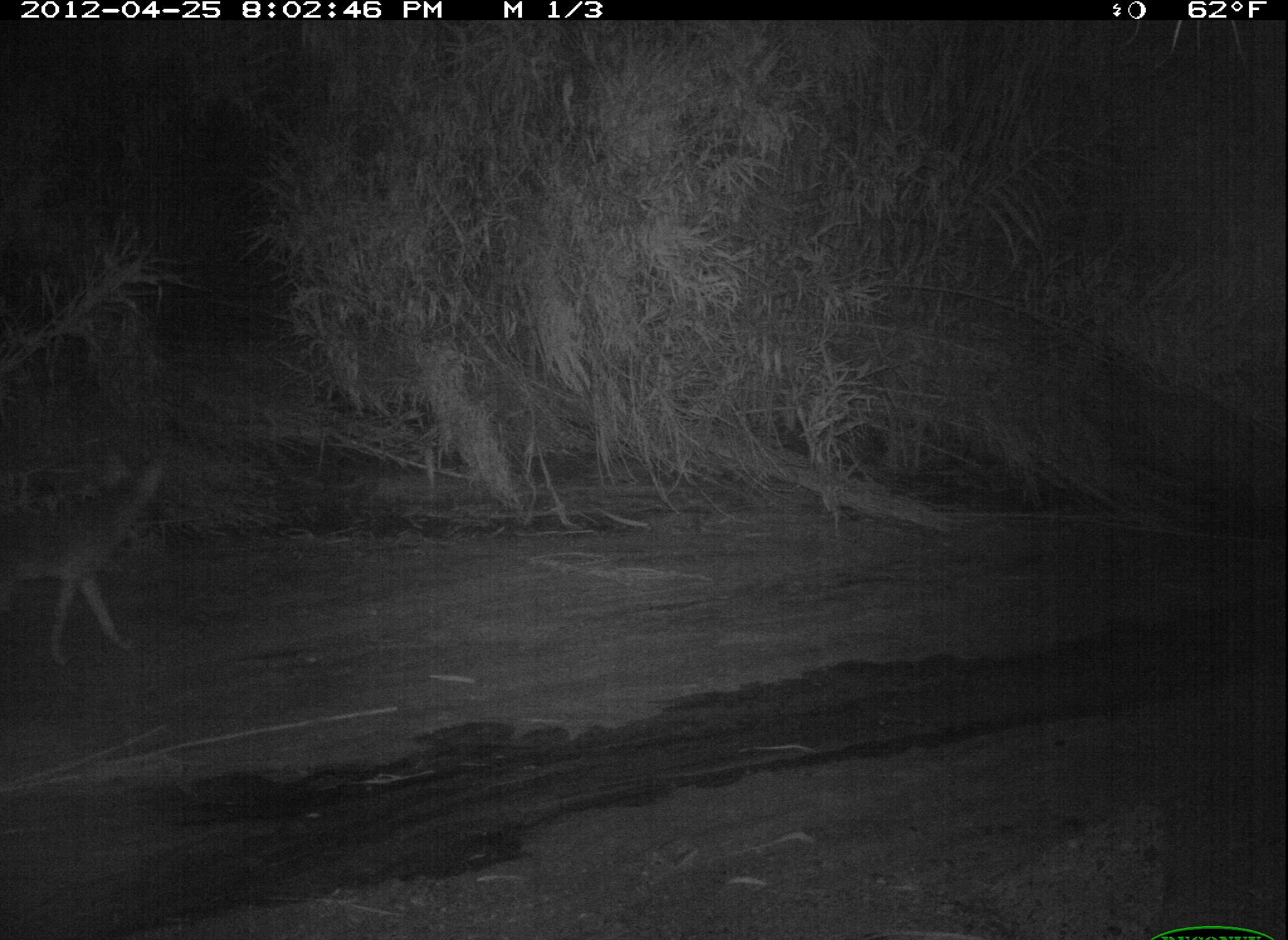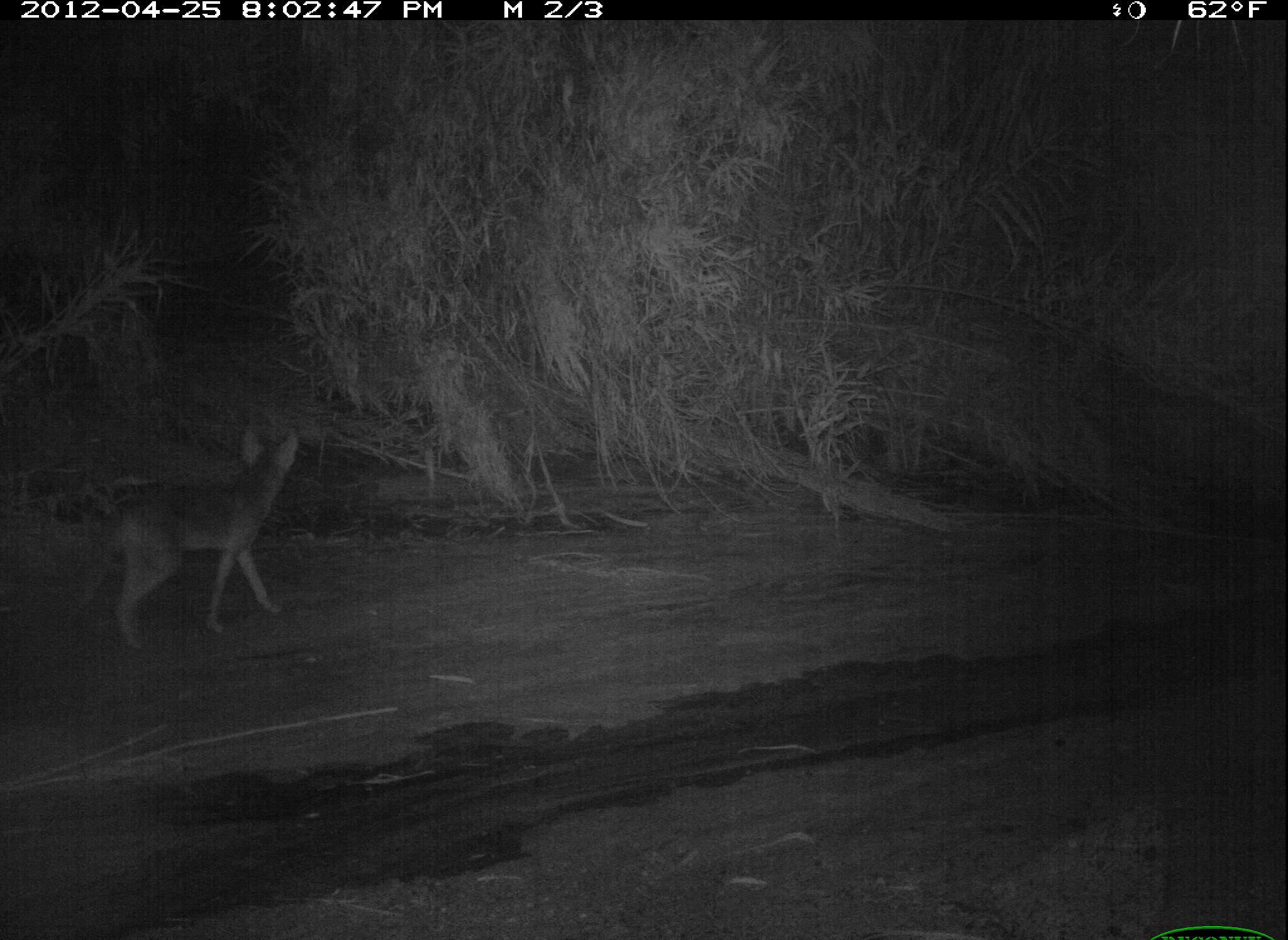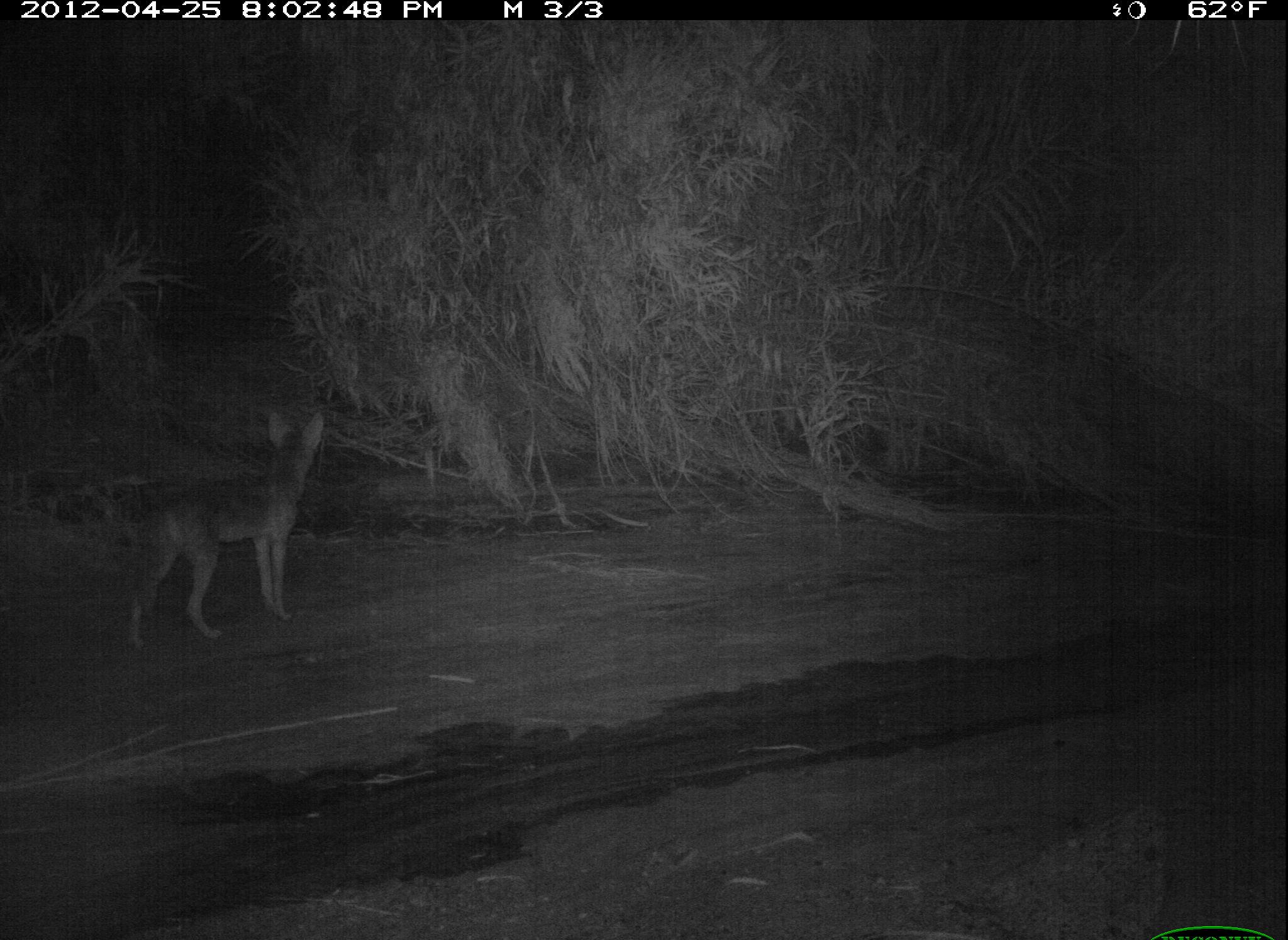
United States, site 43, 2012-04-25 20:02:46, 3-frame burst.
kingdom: Animalia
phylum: Chordata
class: Mammalia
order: Carnivora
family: Canidae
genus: Canis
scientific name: Canis latrans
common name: coyote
Coyote (Canis latrans).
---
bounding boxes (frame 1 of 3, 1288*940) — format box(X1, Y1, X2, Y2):
coyote: box(10, 435, 185, 678)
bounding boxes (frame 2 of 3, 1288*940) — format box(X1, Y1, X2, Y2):
coyote: box(48, 411, 317, 667)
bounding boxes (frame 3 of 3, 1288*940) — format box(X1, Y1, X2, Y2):
coyote: box(106, 395, 332, 659)